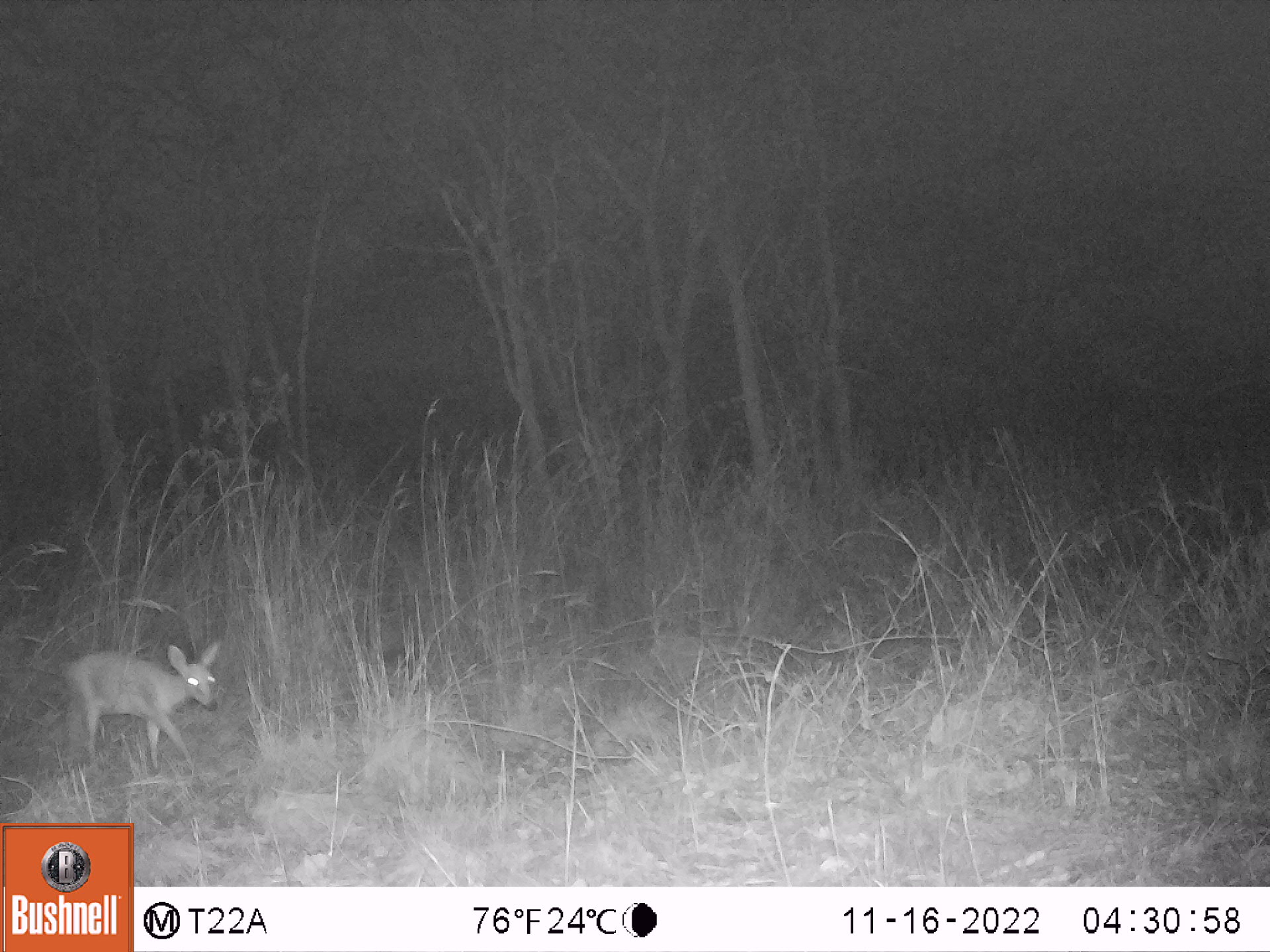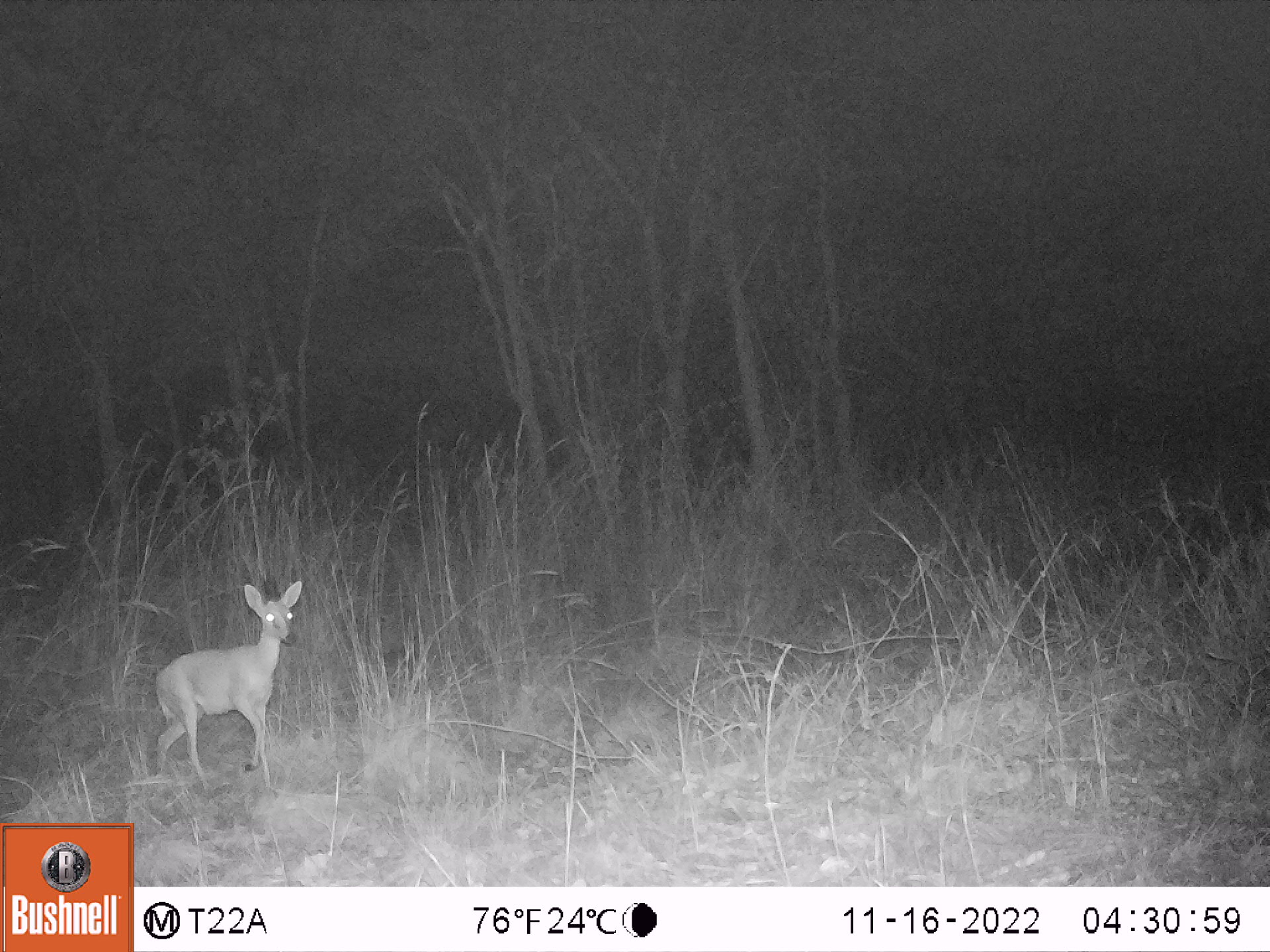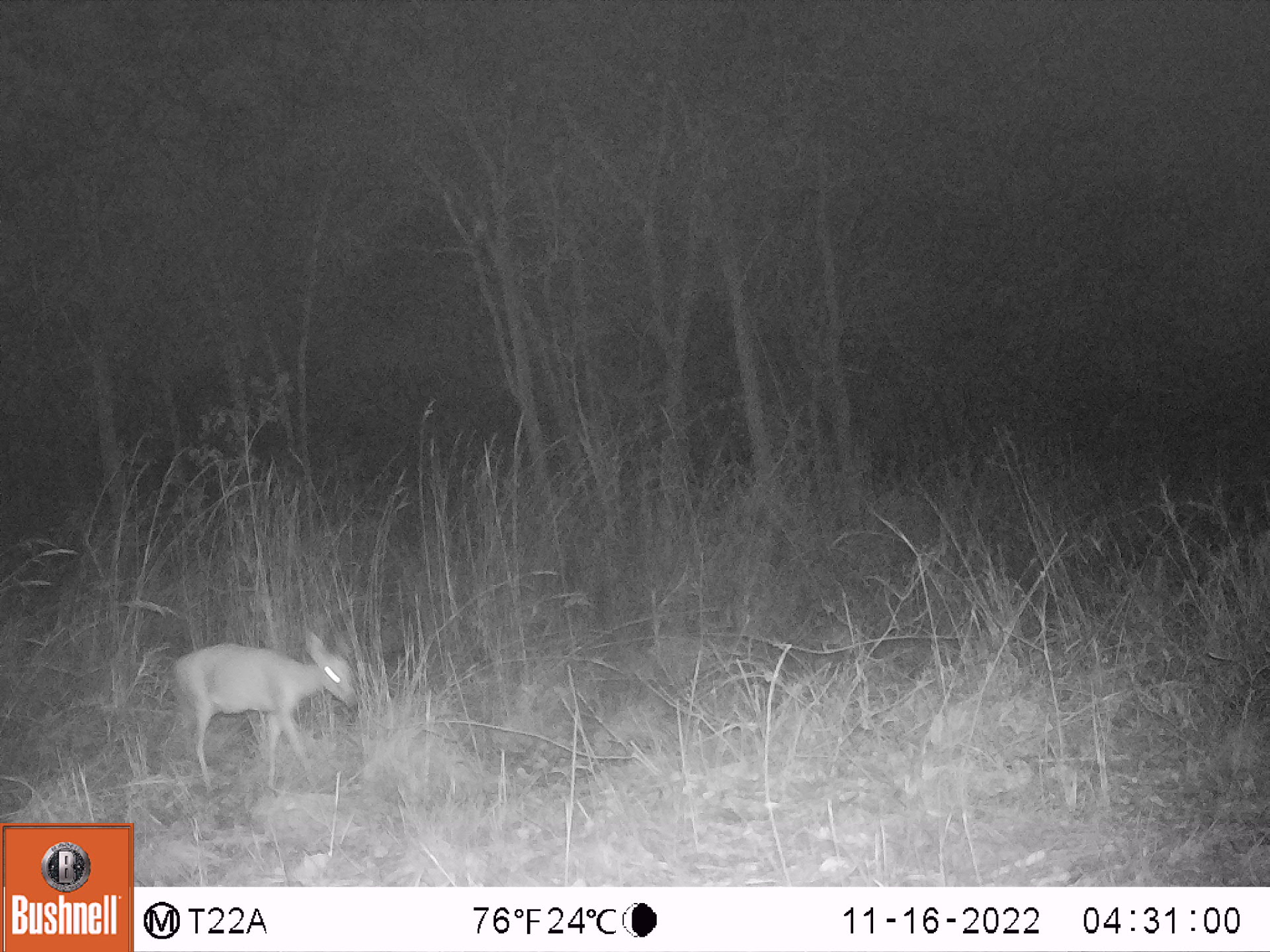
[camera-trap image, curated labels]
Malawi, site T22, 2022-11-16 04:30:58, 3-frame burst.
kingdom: Animalia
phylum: Chordata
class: Mammalia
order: Artiodactyla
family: Bovidae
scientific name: Antilopinae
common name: small antelope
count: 1